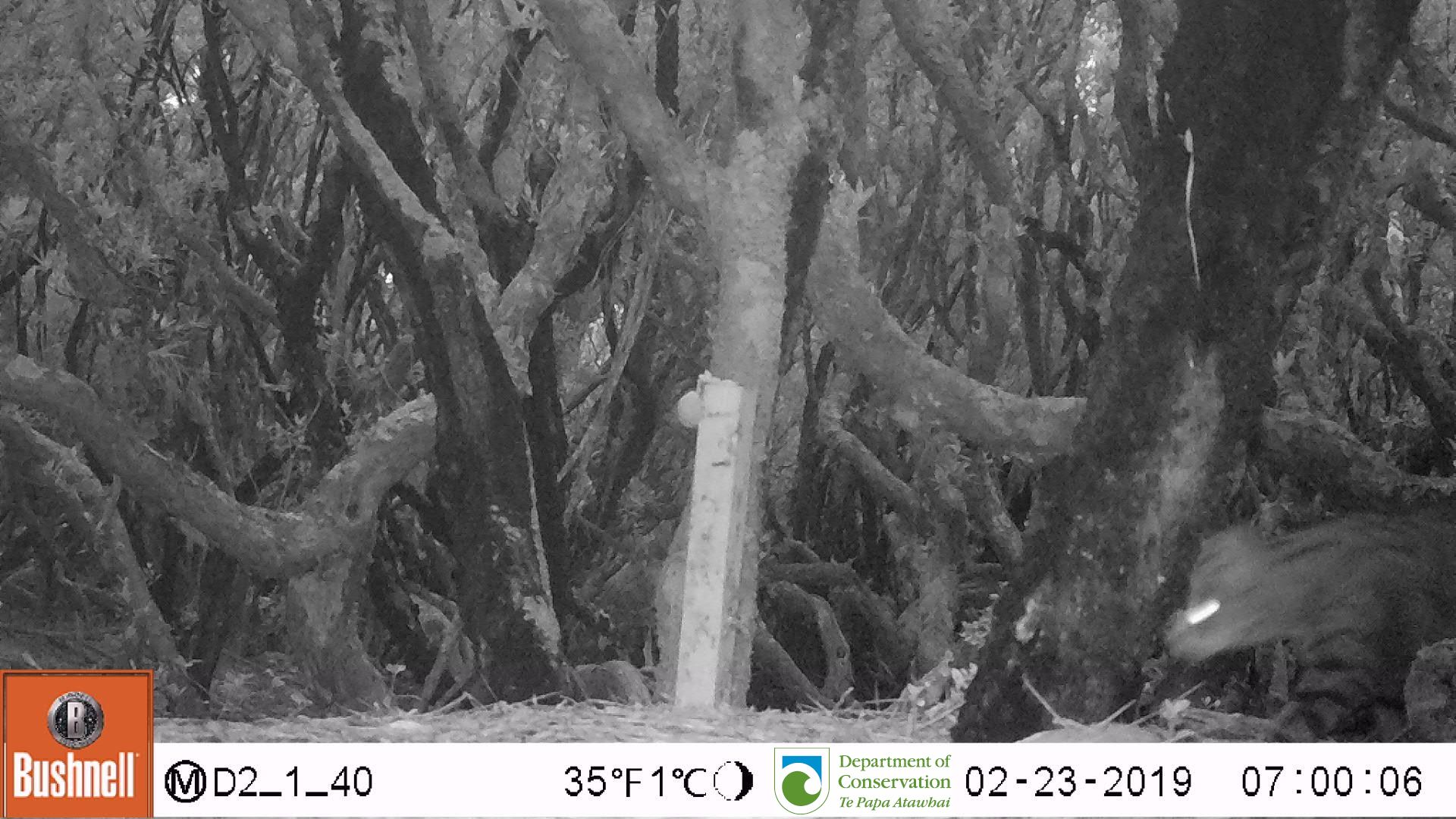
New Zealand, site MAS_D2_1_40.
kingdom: Animalia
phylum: Chordata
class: Mammalia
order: Carnivora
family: Felidae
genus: Felis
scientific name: Felis catus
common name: domestic cat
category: cat